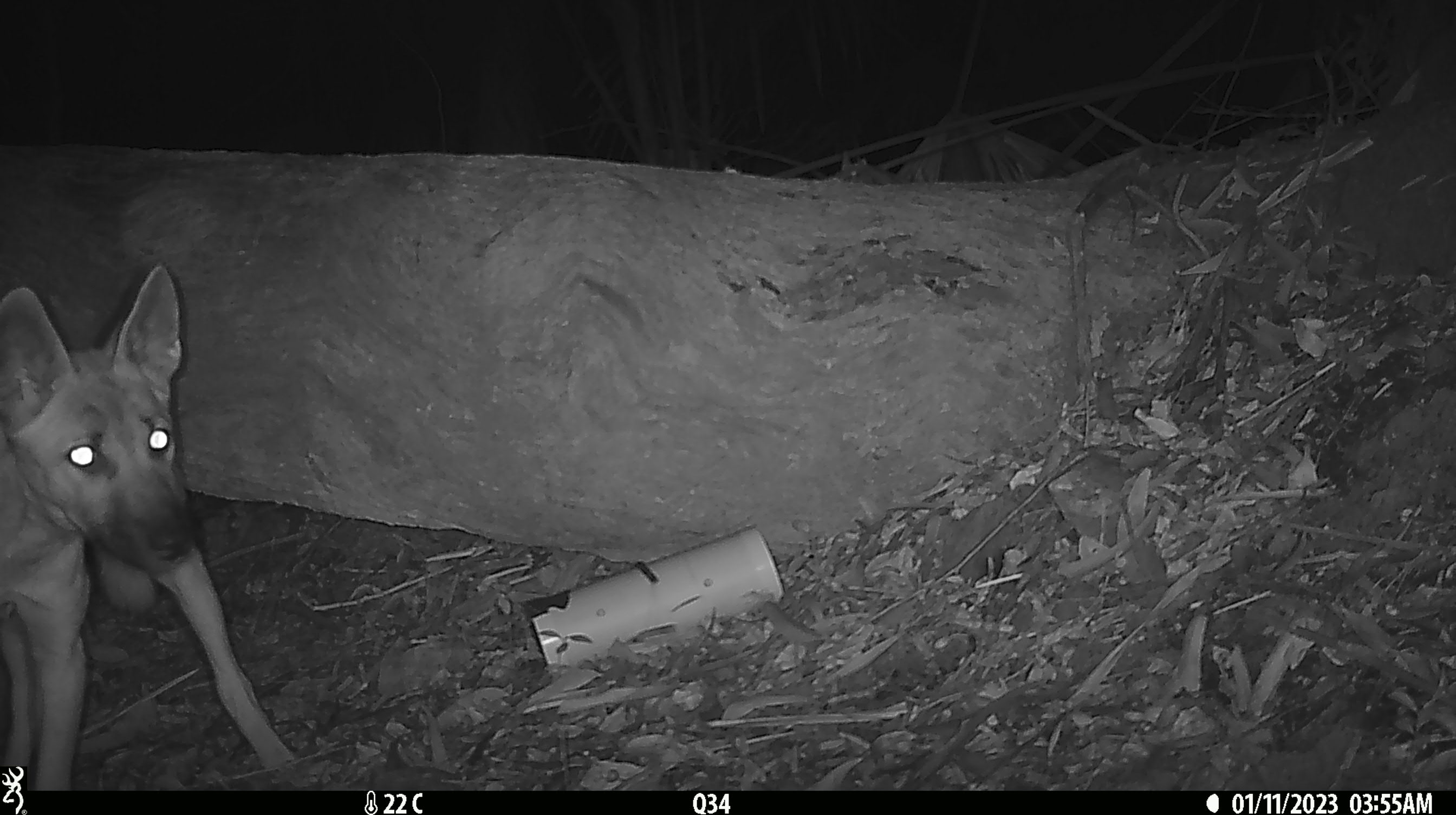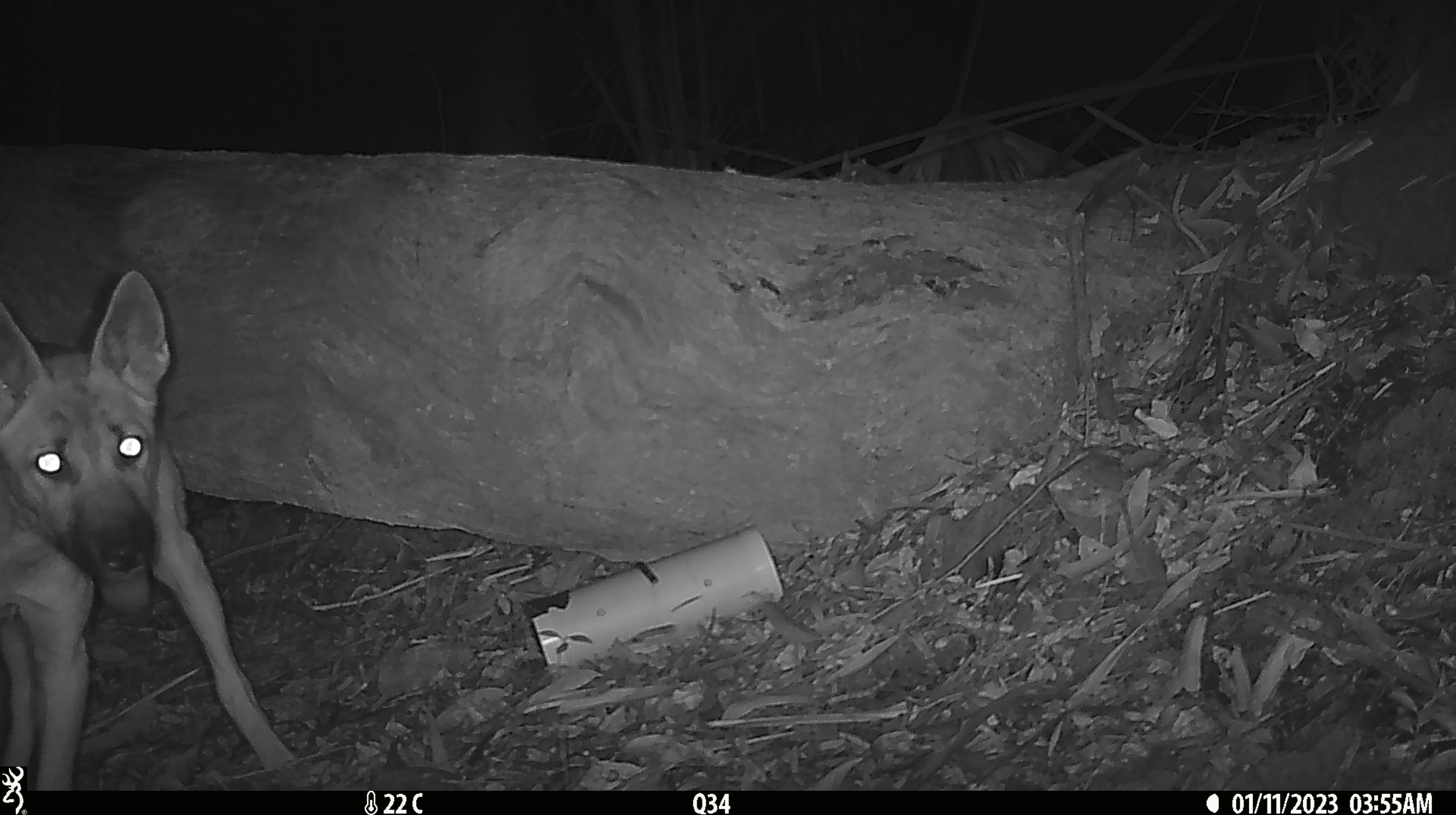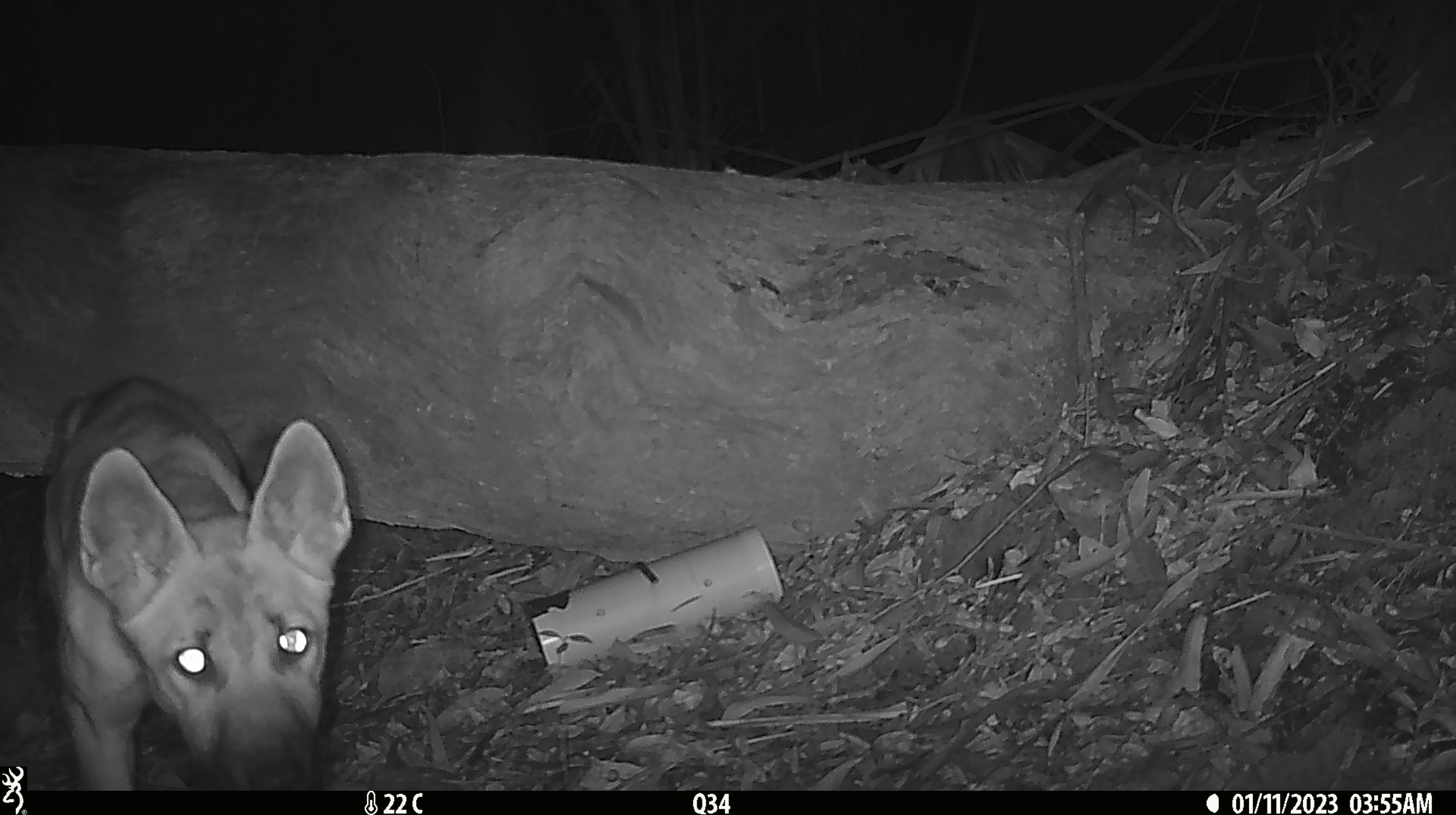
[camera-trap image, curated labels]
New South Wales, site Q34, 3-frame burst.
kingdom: Animalia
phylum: Chordata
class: Mammalia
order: Carnivora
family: Canidae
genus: Canis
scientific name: Canis familiaris dingo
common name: dingo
Dingo (Canis familiaris dingo).